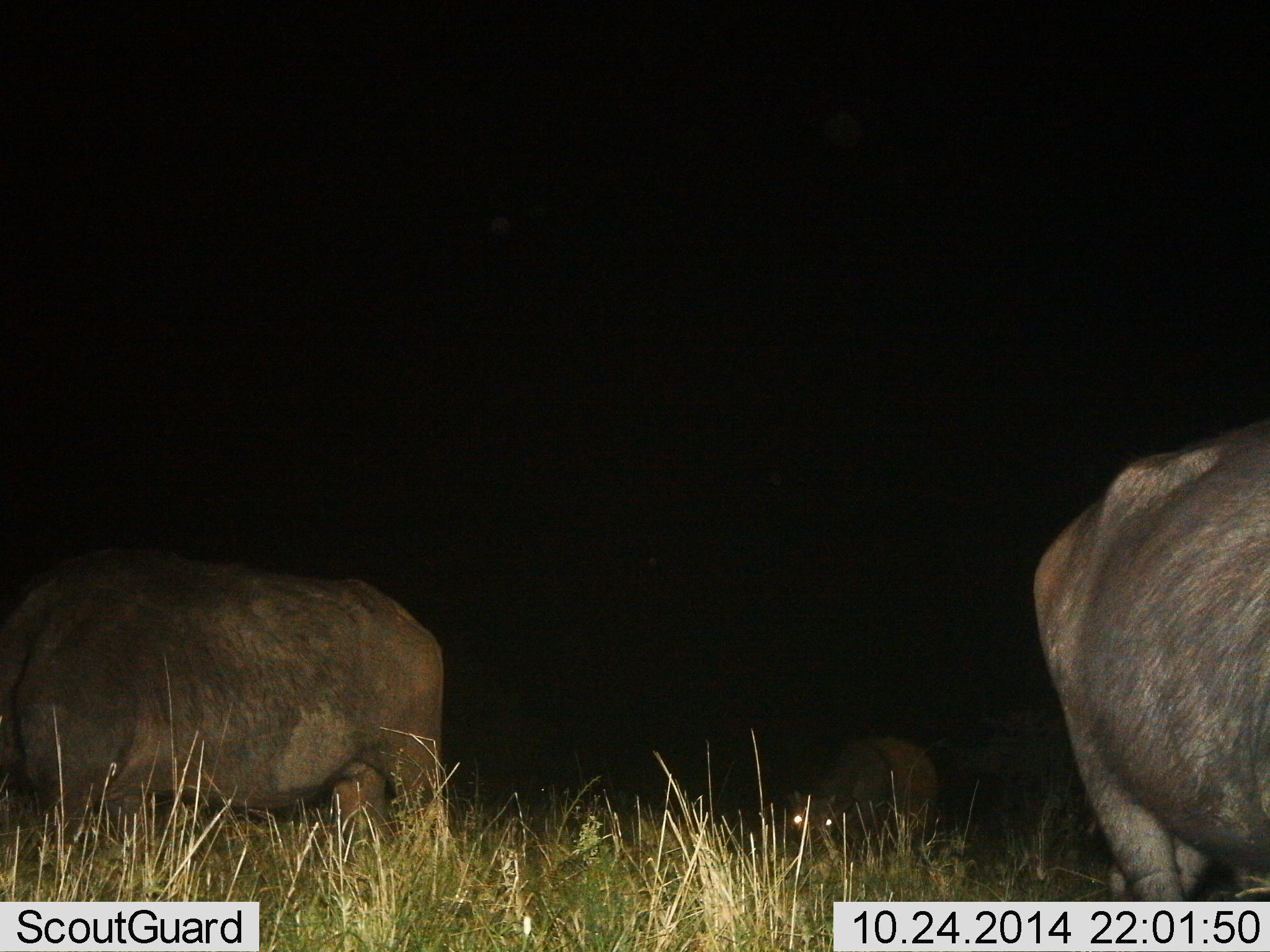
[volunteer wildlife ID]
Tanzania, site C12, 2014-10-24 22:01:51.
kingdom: Animalia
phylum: Chordata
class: Mammalia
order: Artiodactyla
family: Bovidae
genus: Syncerus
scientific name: Syncerus caffer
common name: cape buffalo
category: buffalo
Buffalo (cape buffalo) (Syncerus caffer), count 3. Behavior (volunteer vote fractions): standing 40%, resting 0%, moving 10%, interacting 0%. Young present (vote fraction): 10%. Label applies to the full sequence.